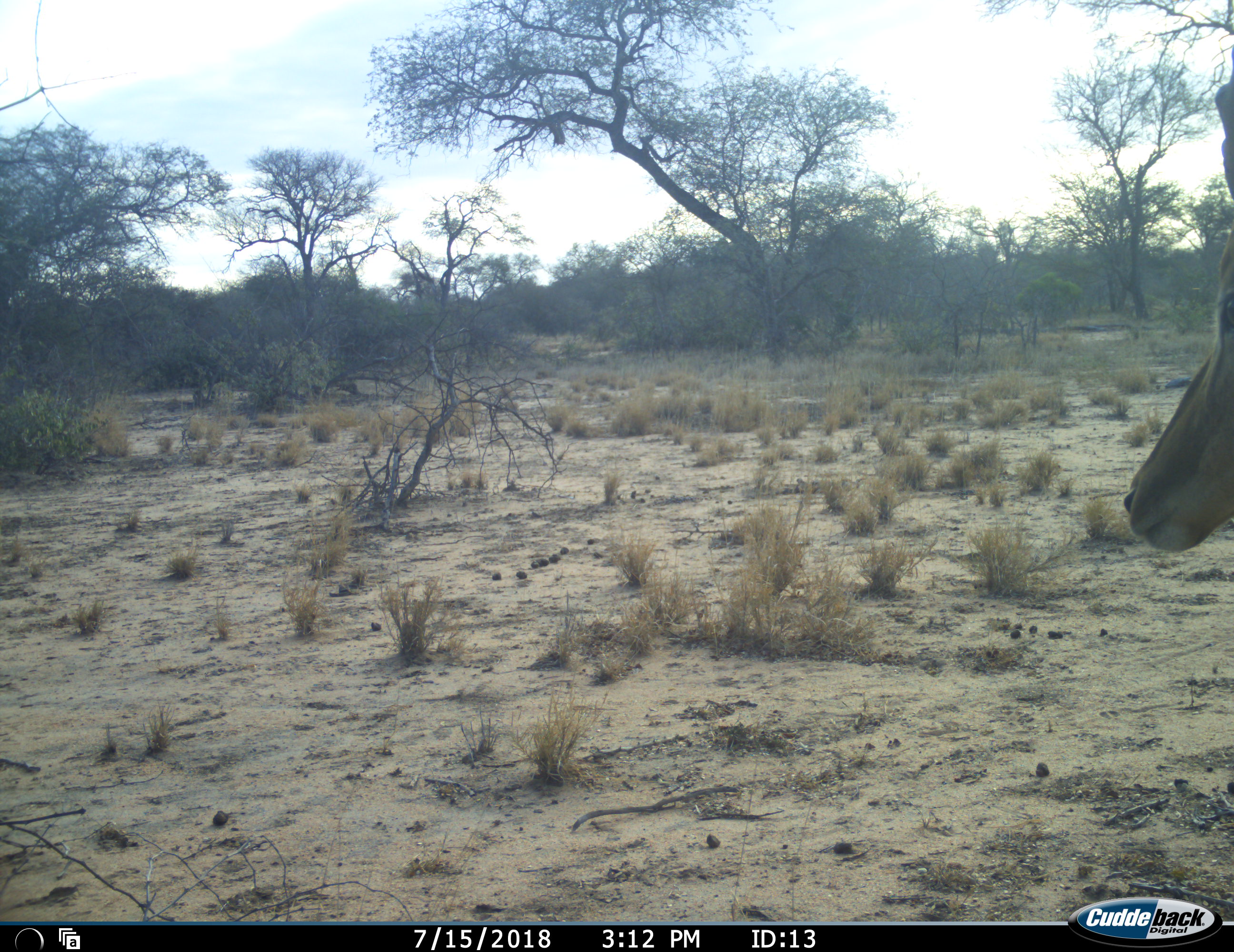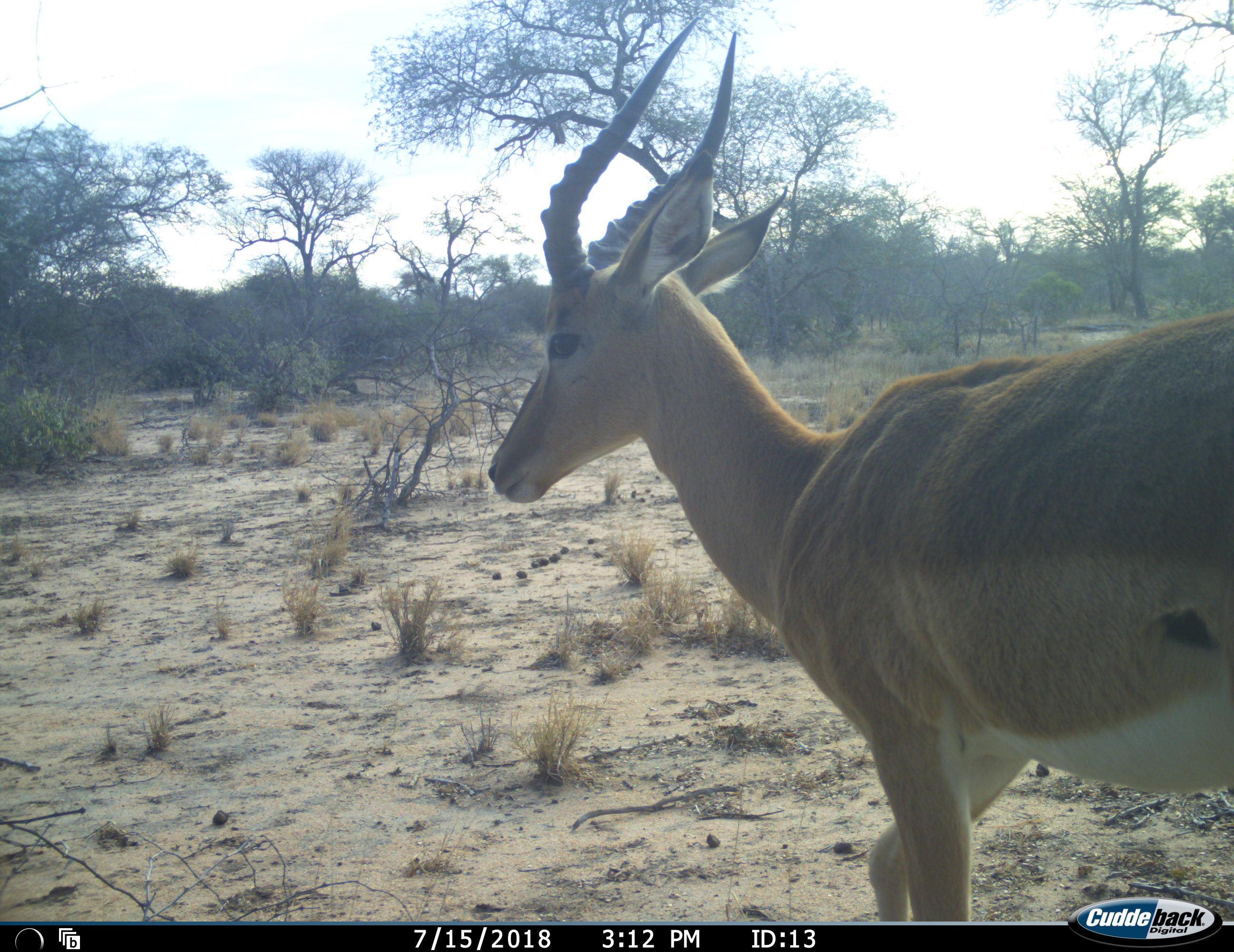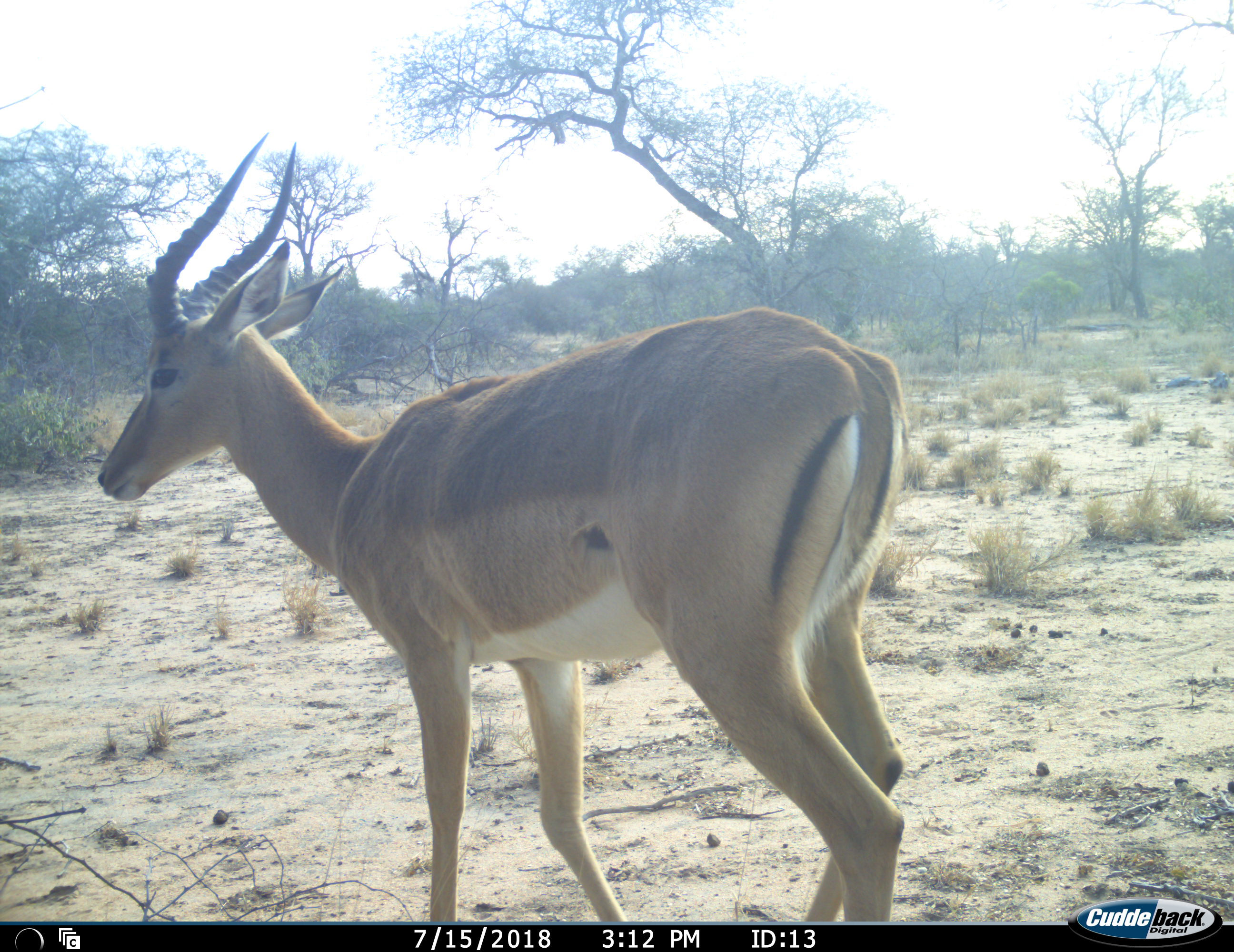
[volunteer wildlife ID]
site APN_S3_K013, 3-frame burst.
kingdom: Animalia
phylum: Chordata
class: Mammalia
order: Artiodactyla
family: Bovidae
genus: Aepyceros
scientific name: Aepyceros melampus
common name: impala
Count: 1.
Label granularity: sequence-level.